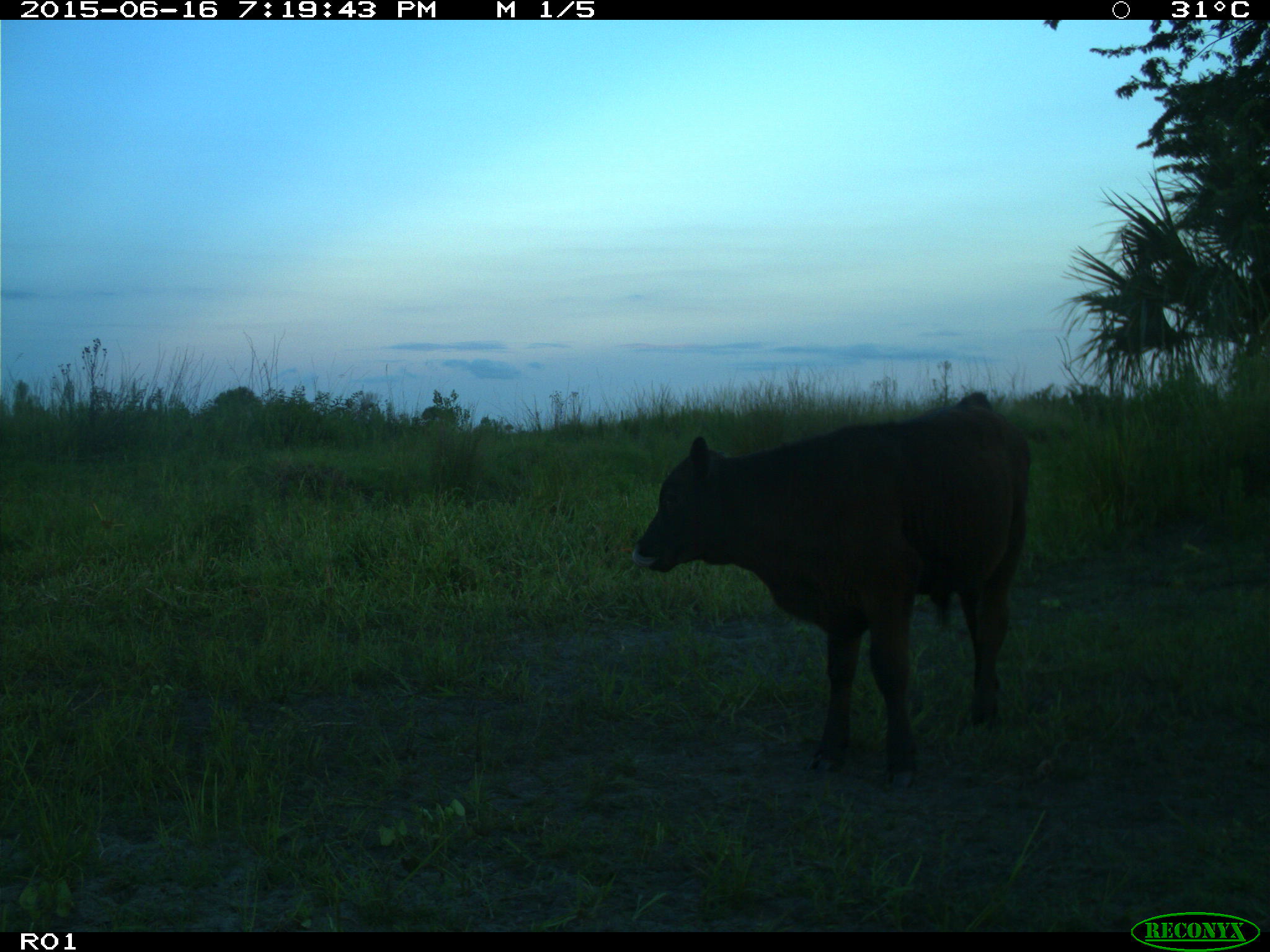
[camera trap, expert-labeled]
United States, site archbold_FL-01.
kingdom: Animalia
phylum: Chordata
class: Mammalia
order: Artiodactyla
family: Bovidae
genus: Bos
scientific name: Bos taurus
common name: domestic cow